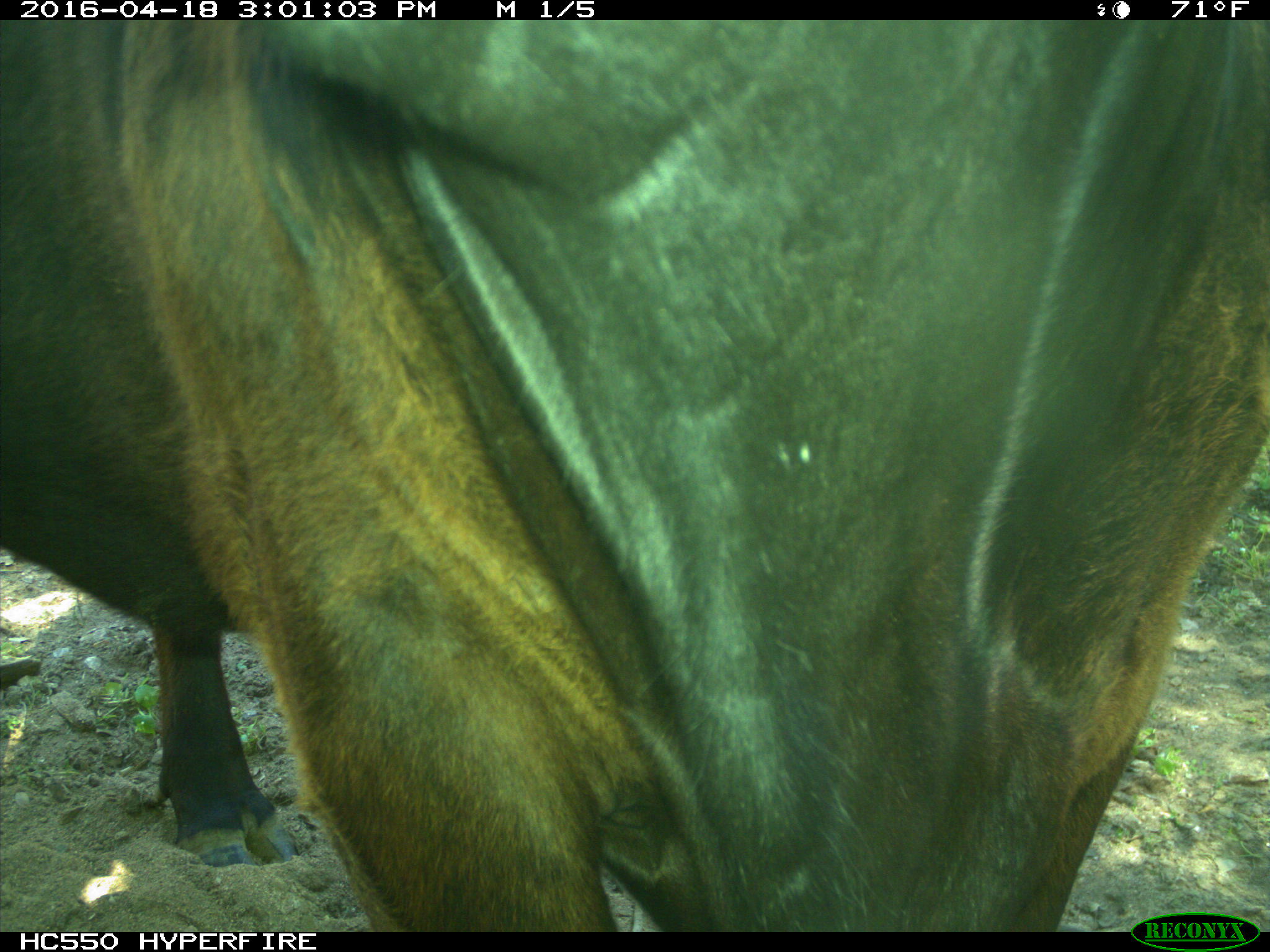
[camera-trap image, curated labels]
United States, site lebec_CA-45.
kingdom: Animalia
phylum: Chordata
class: Mammalia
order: Artiodactyla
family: Bovidae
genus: Bos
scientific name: Bos taurus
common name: domestic cow